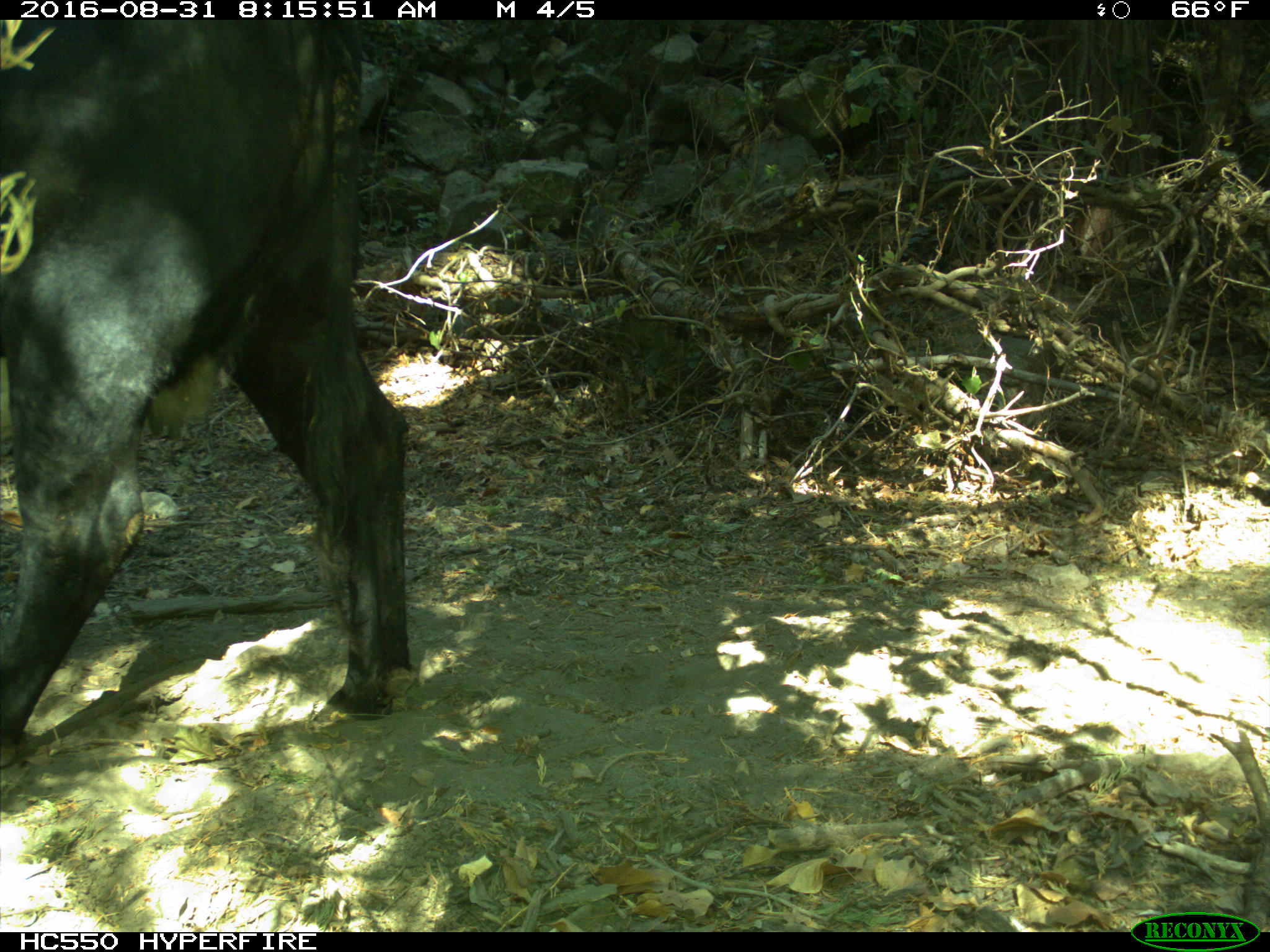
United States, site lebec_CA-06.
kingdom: Animalia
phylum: Chordata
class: Mammalia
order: Artiodactyla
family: Bovidae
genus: Bos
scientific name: Bos taurus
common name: domestic cow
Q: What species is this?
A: Bos taurus (domestic cow).